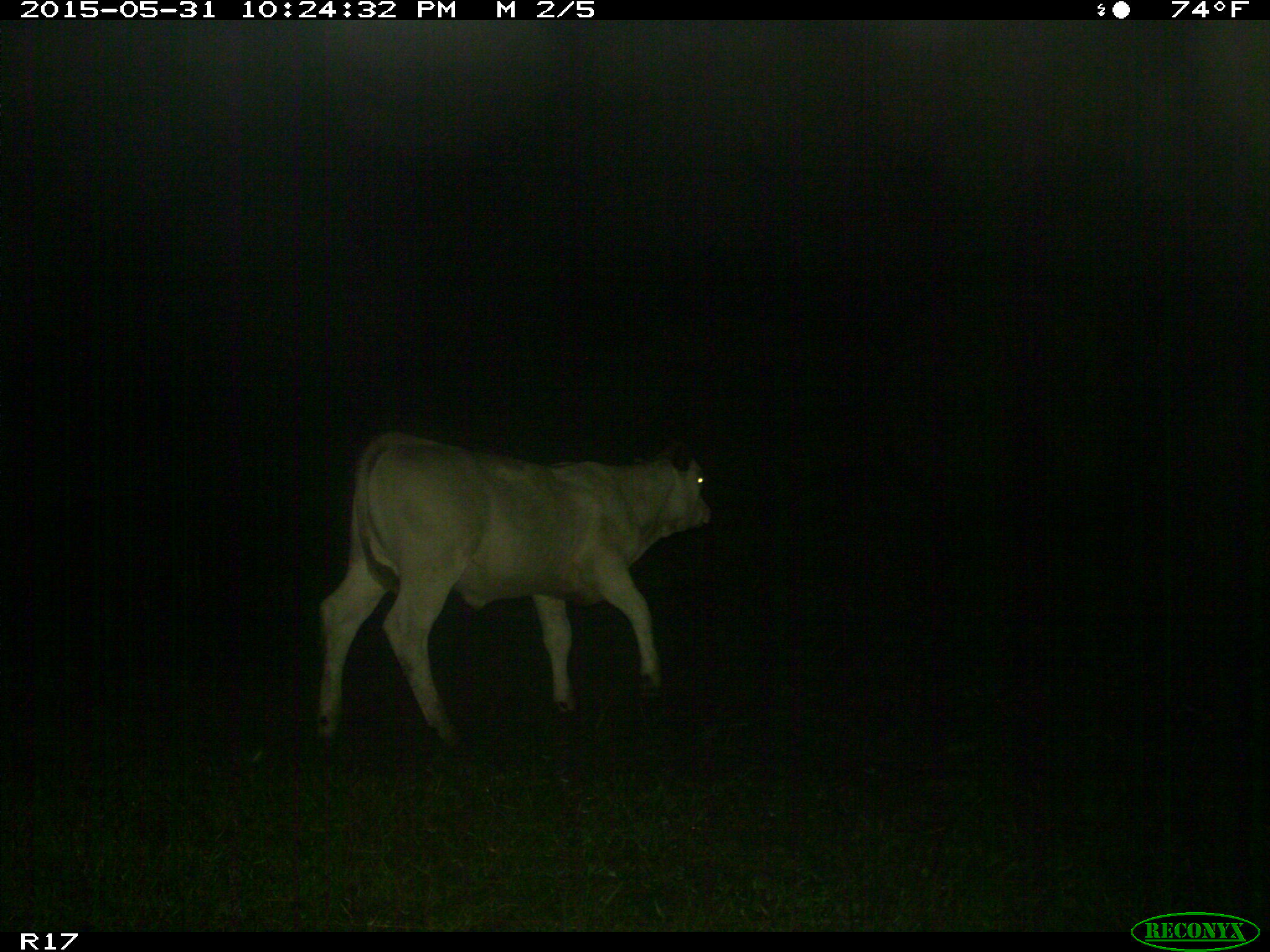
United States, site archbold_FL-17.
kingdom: Animalia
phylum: Chordata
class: Mammalia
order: Artiodactyla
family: Bovidae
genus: Bos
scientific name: Bos taurus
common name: domestic cow